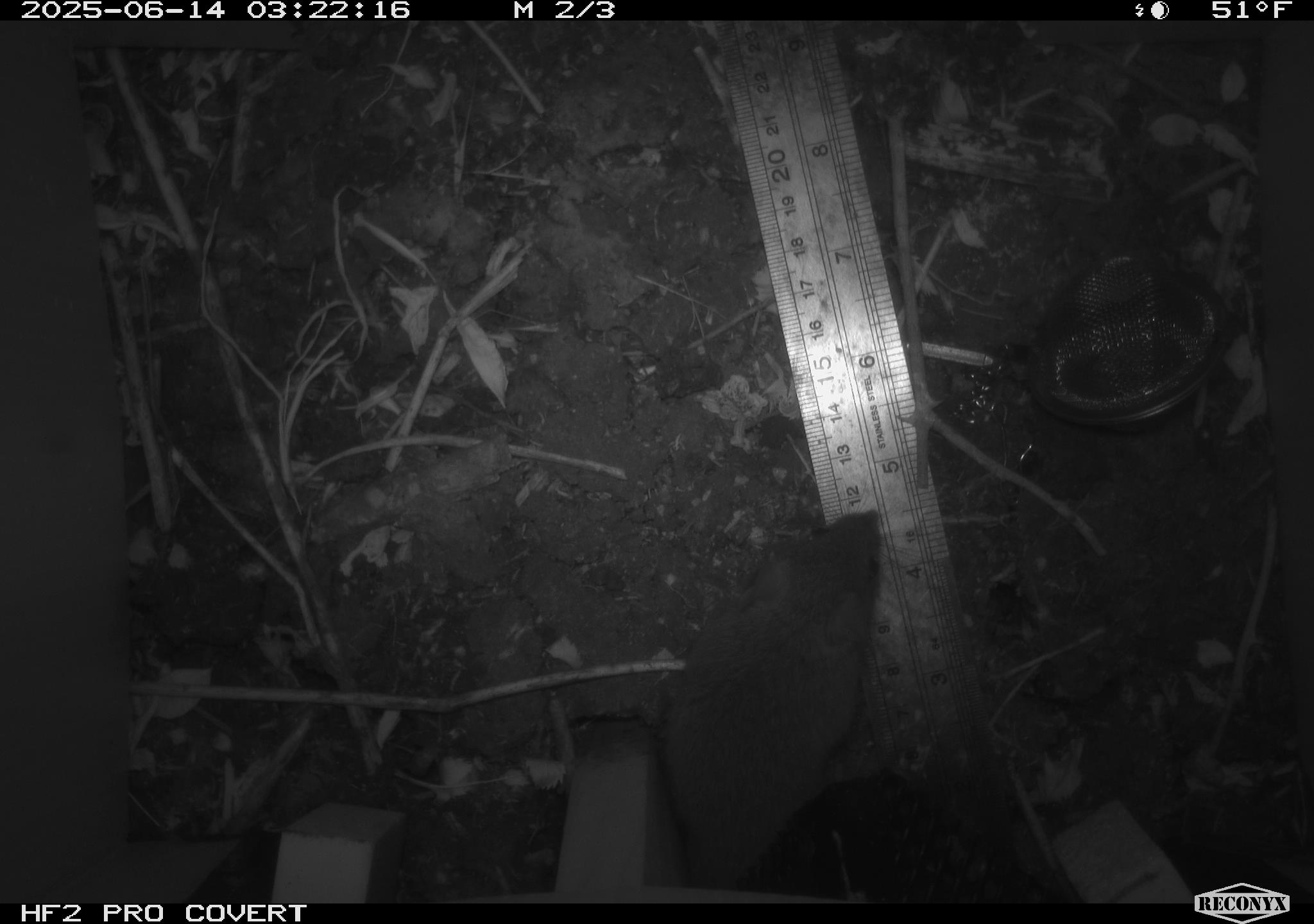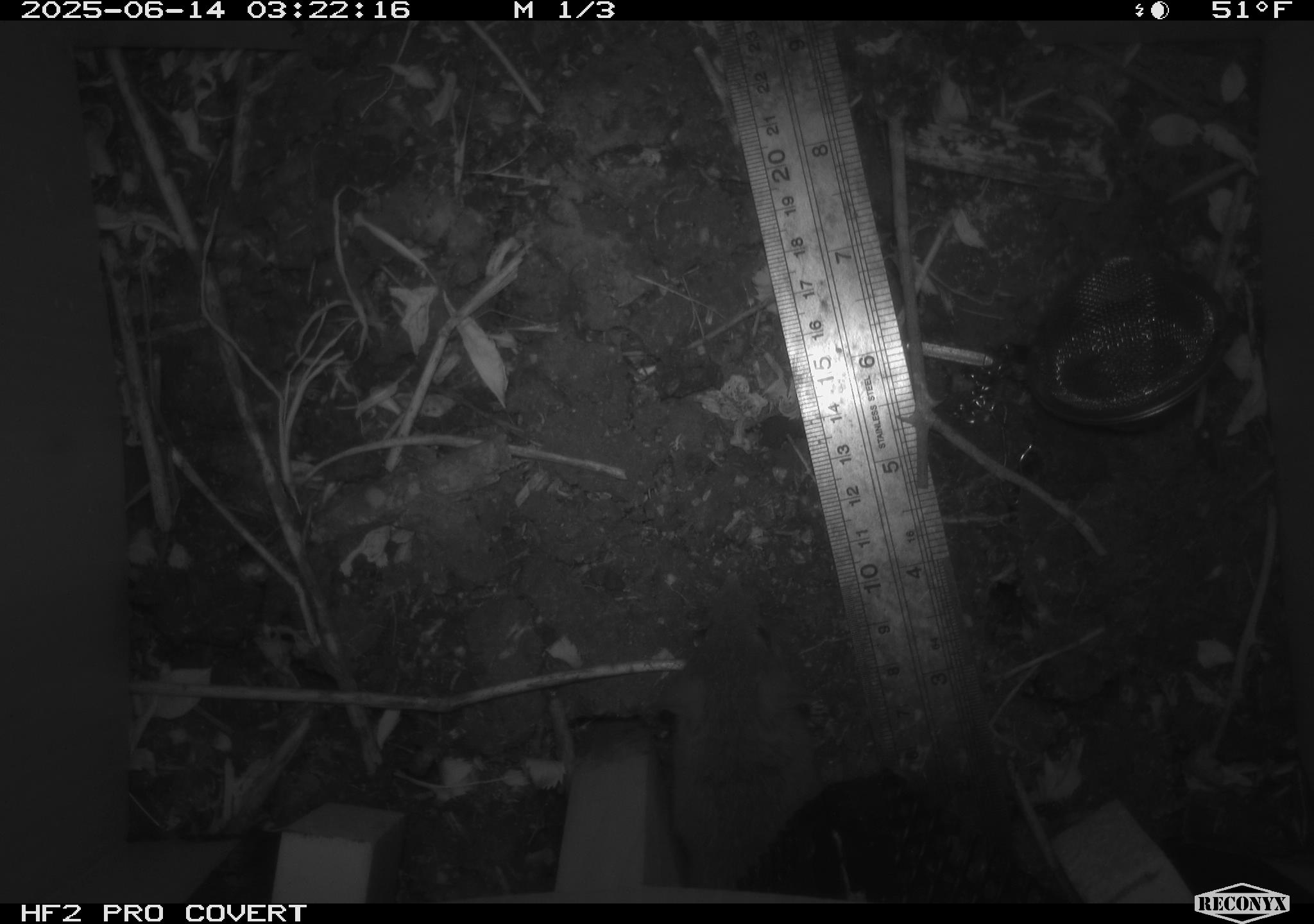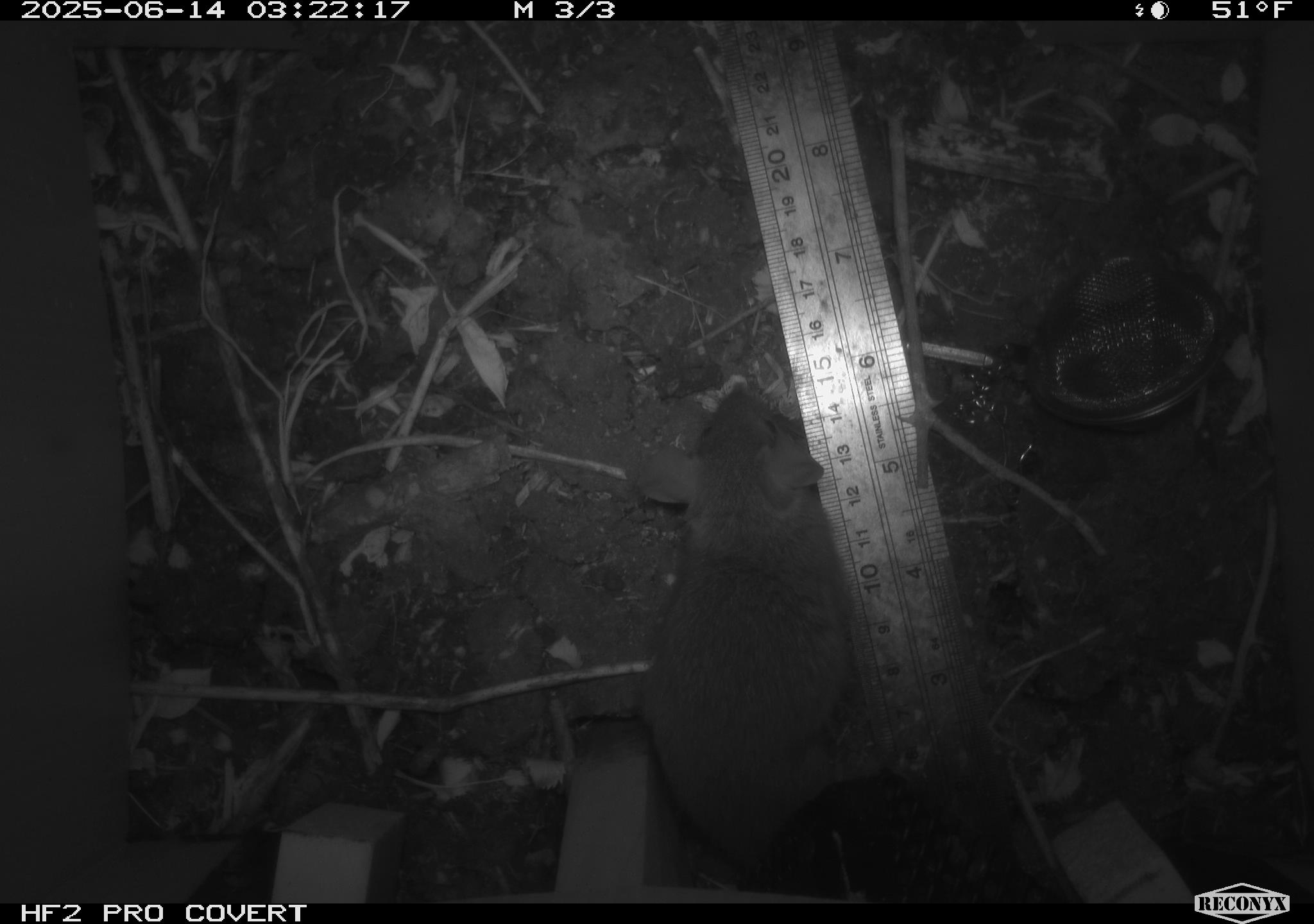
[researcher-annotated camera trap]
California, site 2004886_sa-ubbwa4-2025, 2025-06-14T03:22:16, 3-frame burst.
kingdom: Animalia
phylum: Chordata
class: Mammalia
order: Rodentia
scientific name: Rodentia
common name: rodent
Rodent (Rodentia).